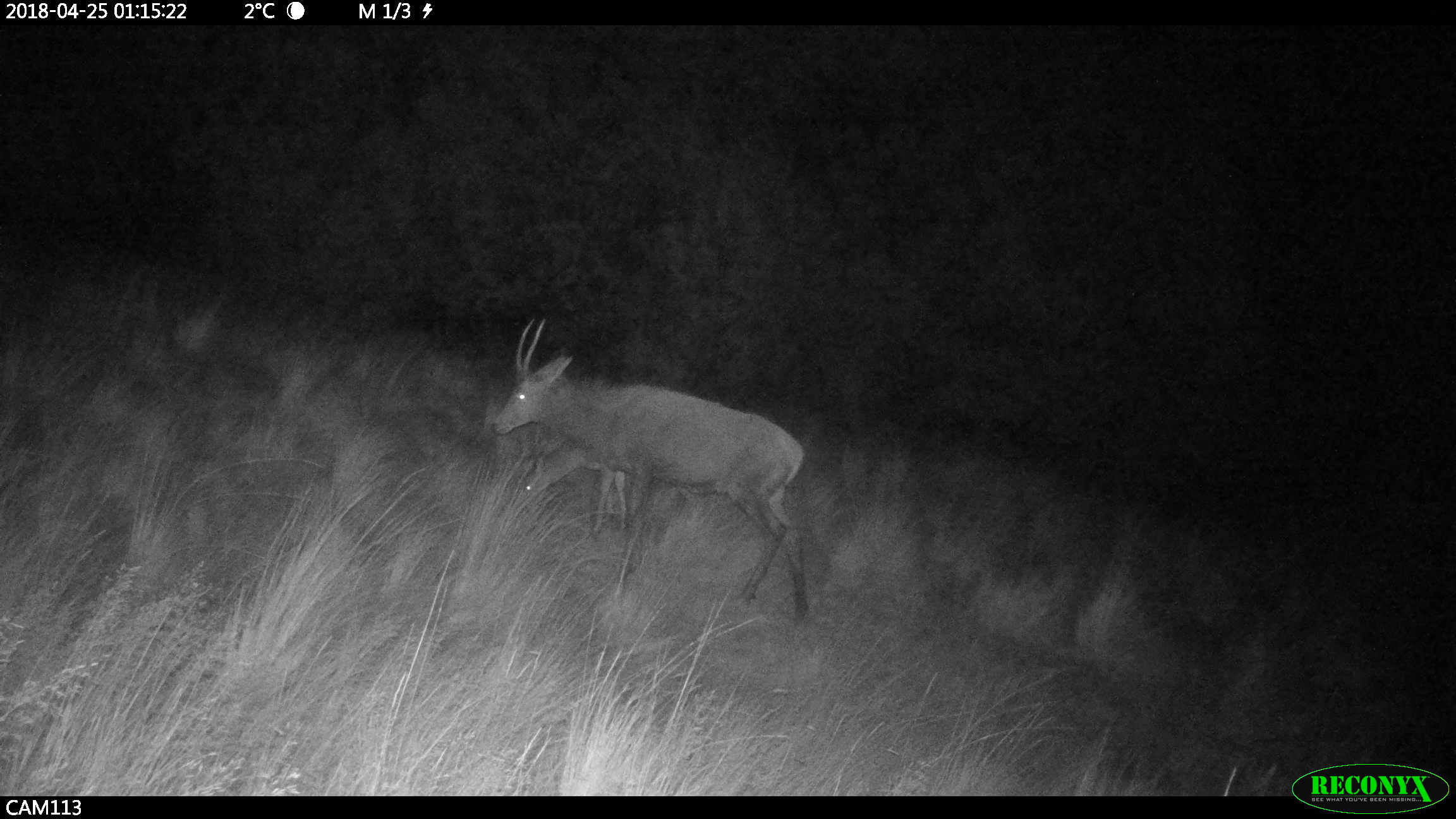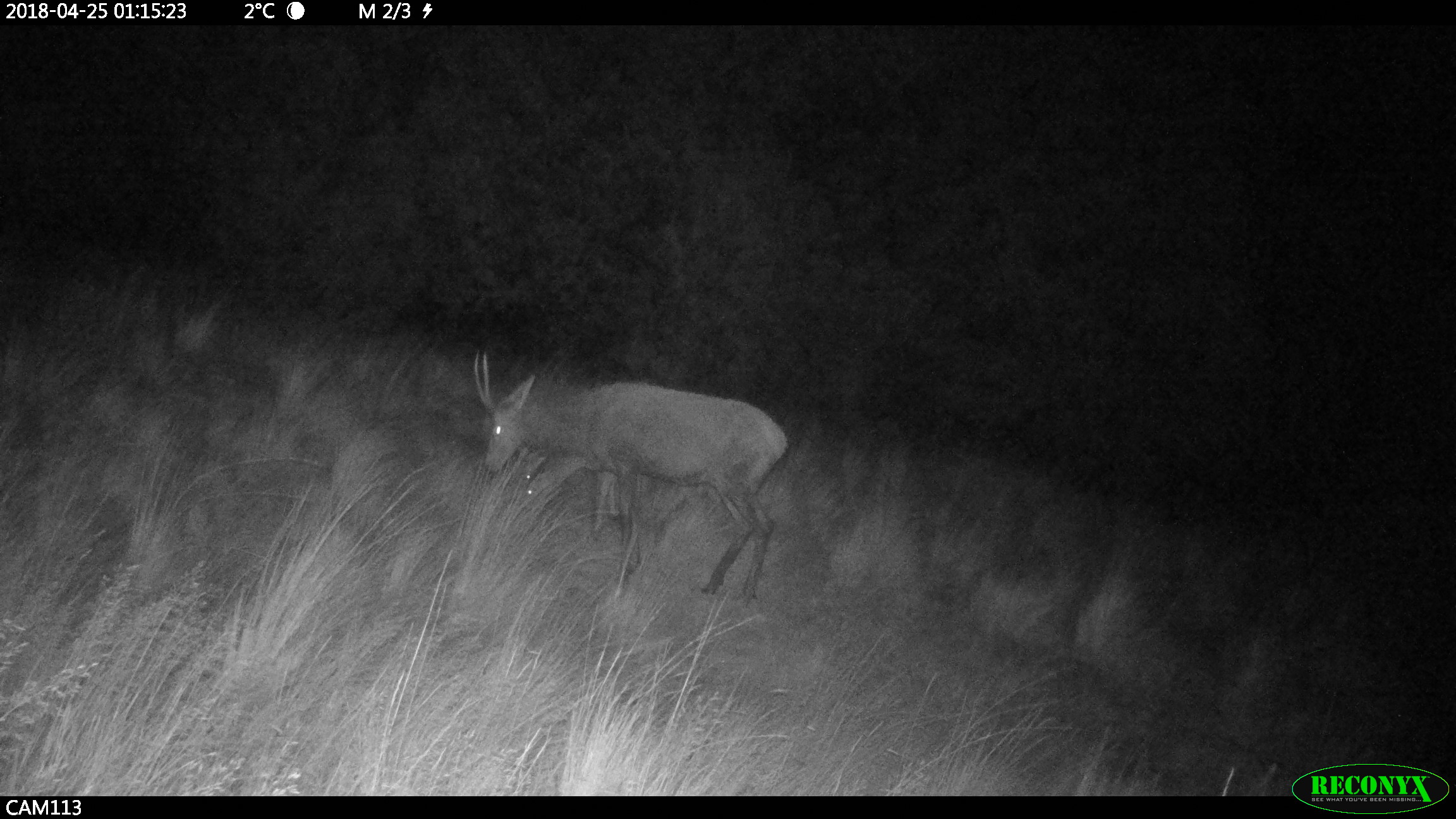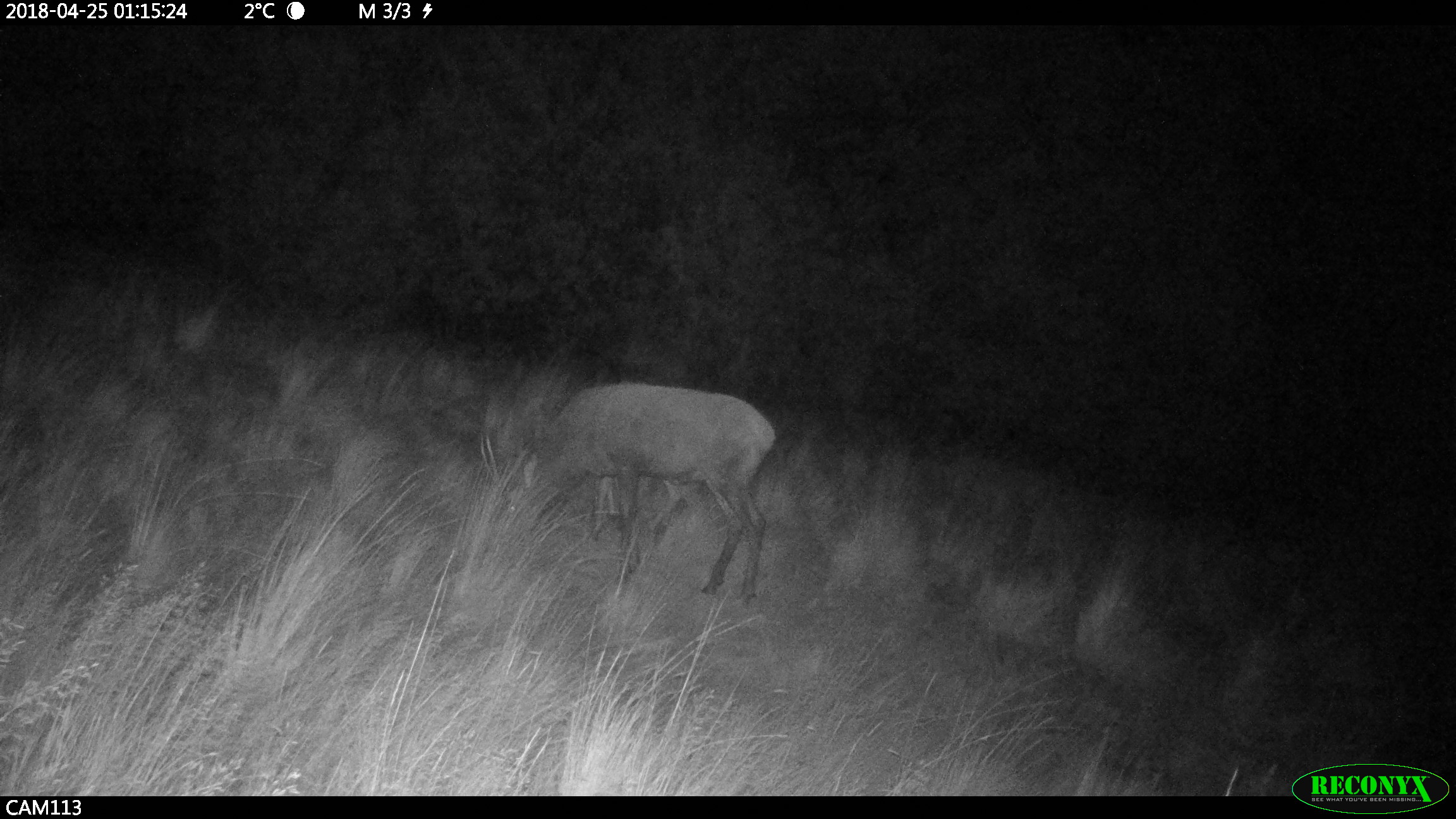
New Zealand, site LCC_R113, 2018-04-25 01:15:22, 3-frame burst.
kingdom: Animalia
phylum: Chordata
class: Mammalia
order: Artiodactyla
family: Cervidae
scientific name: Cervidae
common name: deer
Deer (Cervidae).